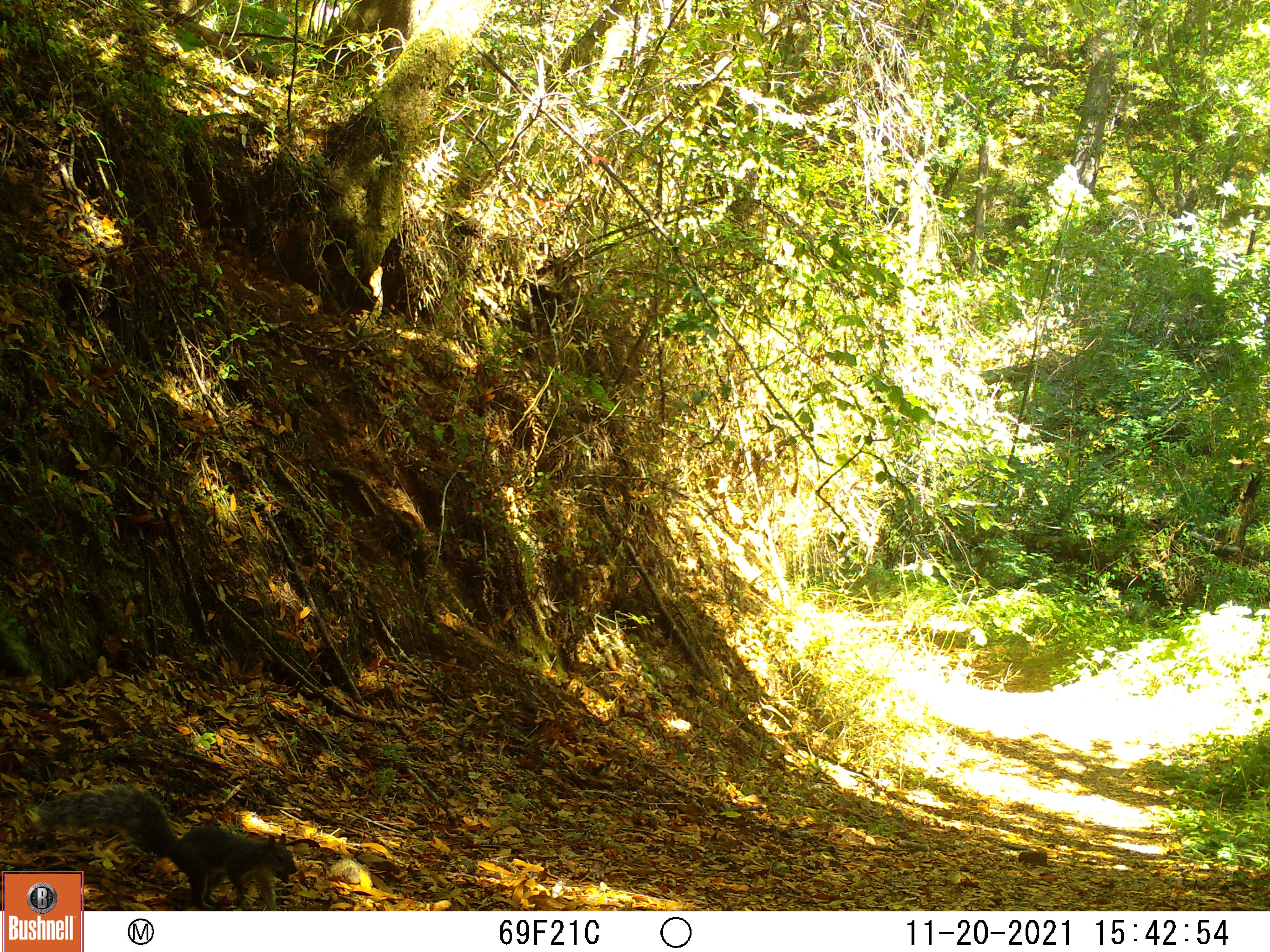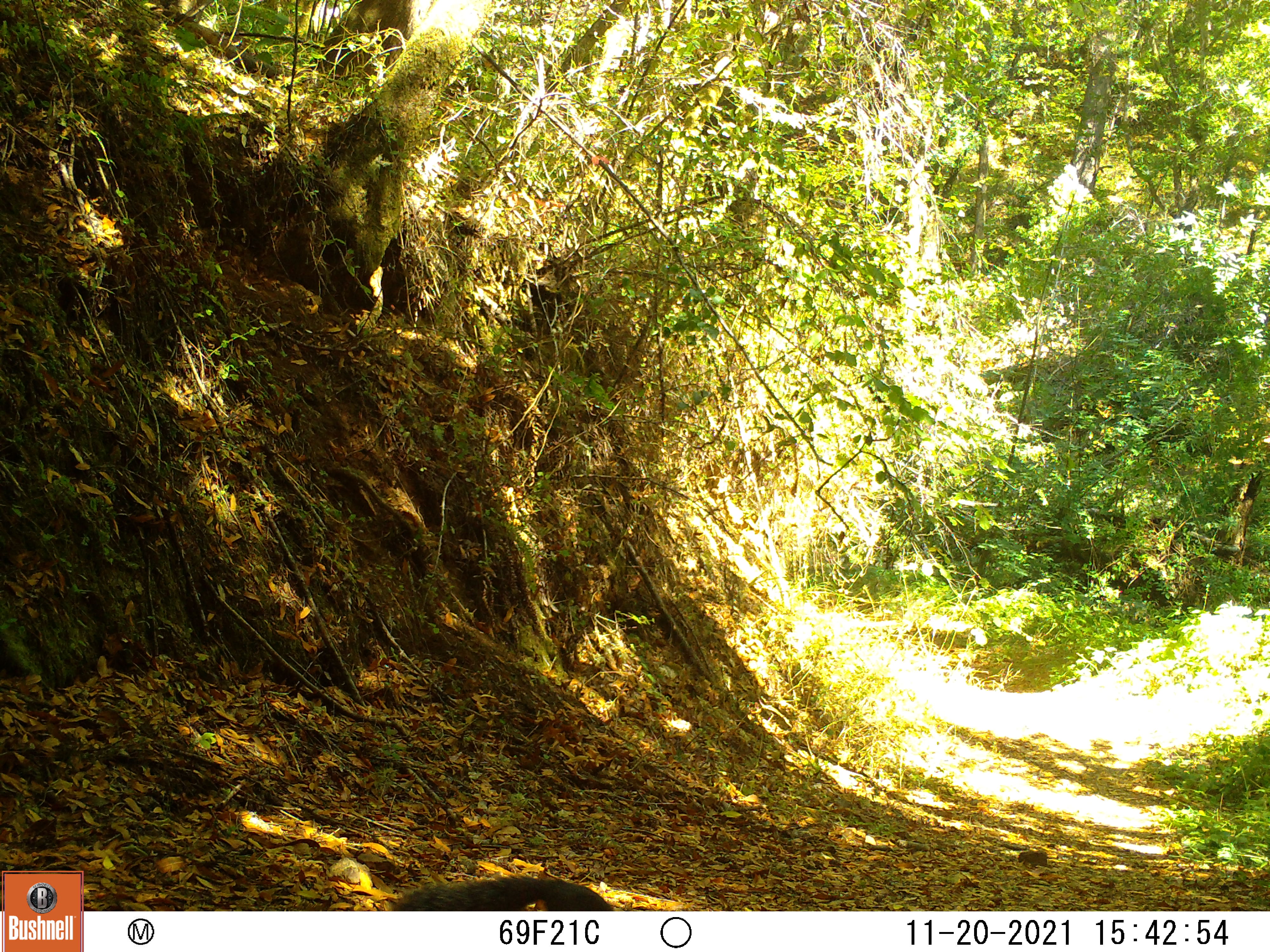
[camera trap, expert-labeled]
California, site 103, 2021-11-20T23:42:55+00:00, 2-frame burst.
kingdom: Animalia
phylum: Chordata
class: Mammalia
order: Rodentia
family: Sciuridae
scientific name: Sciuridae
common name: squirrel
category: unknown squirrel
Unknown squirrel (squirrel) (Sciuridae).